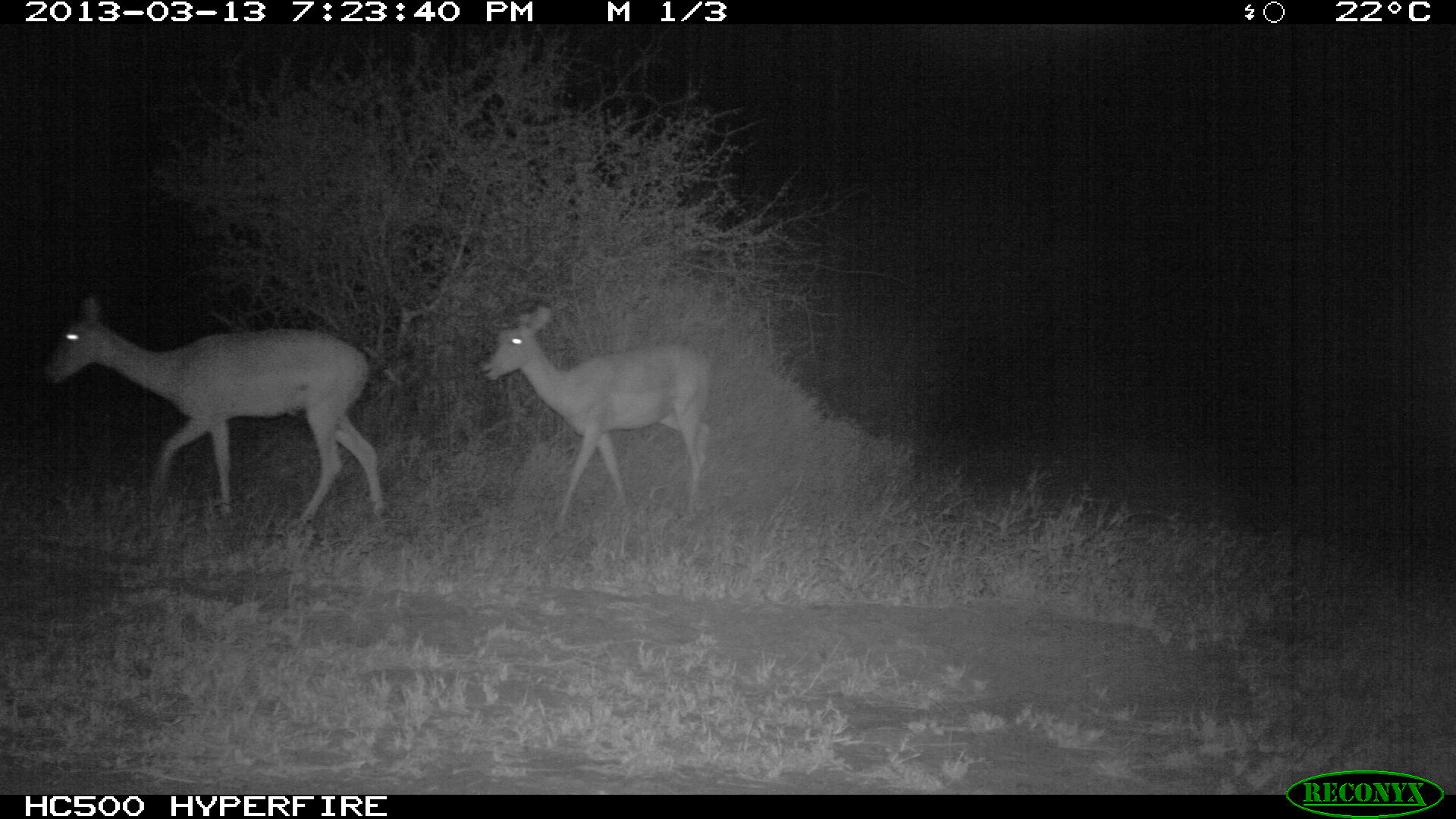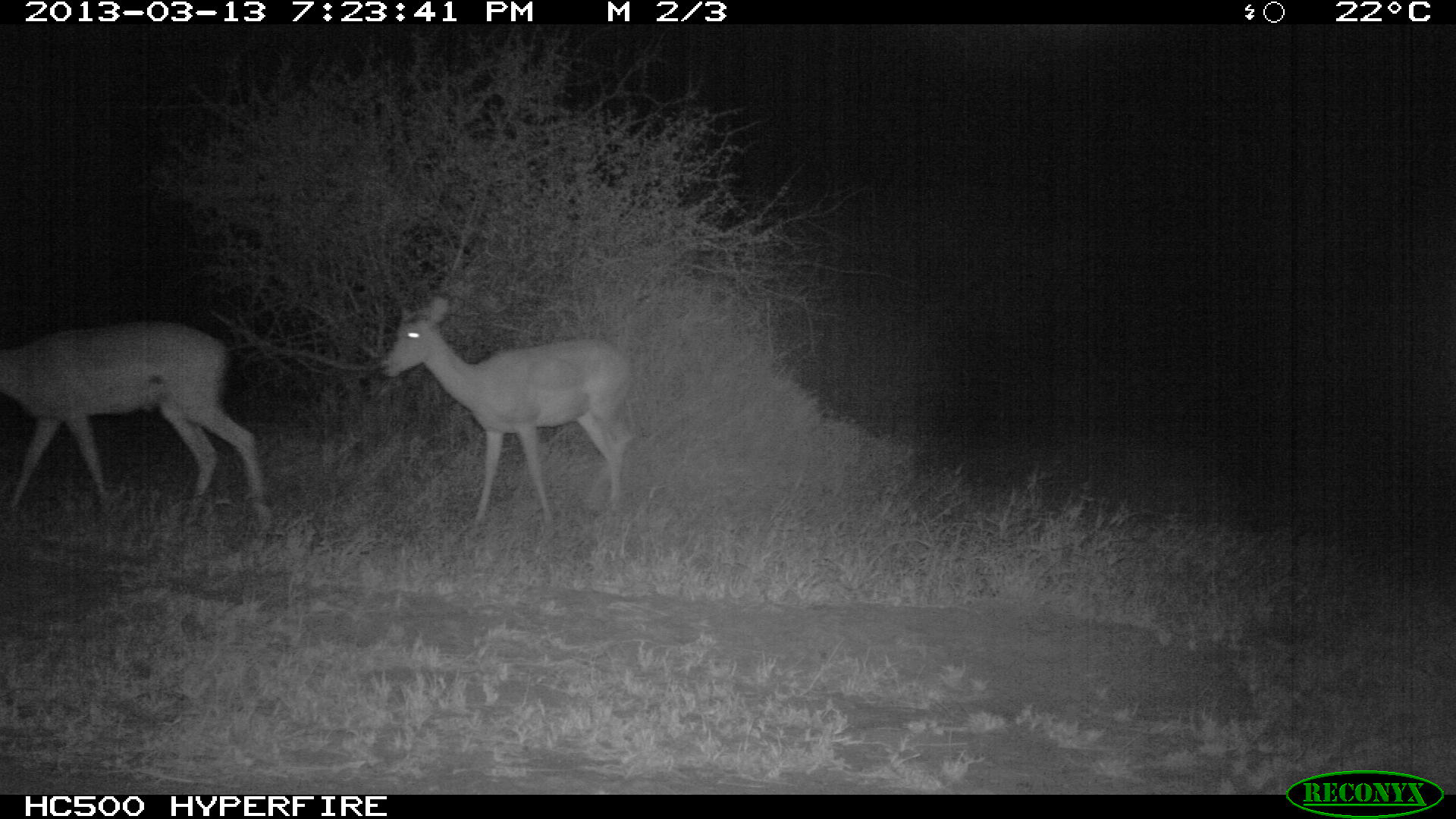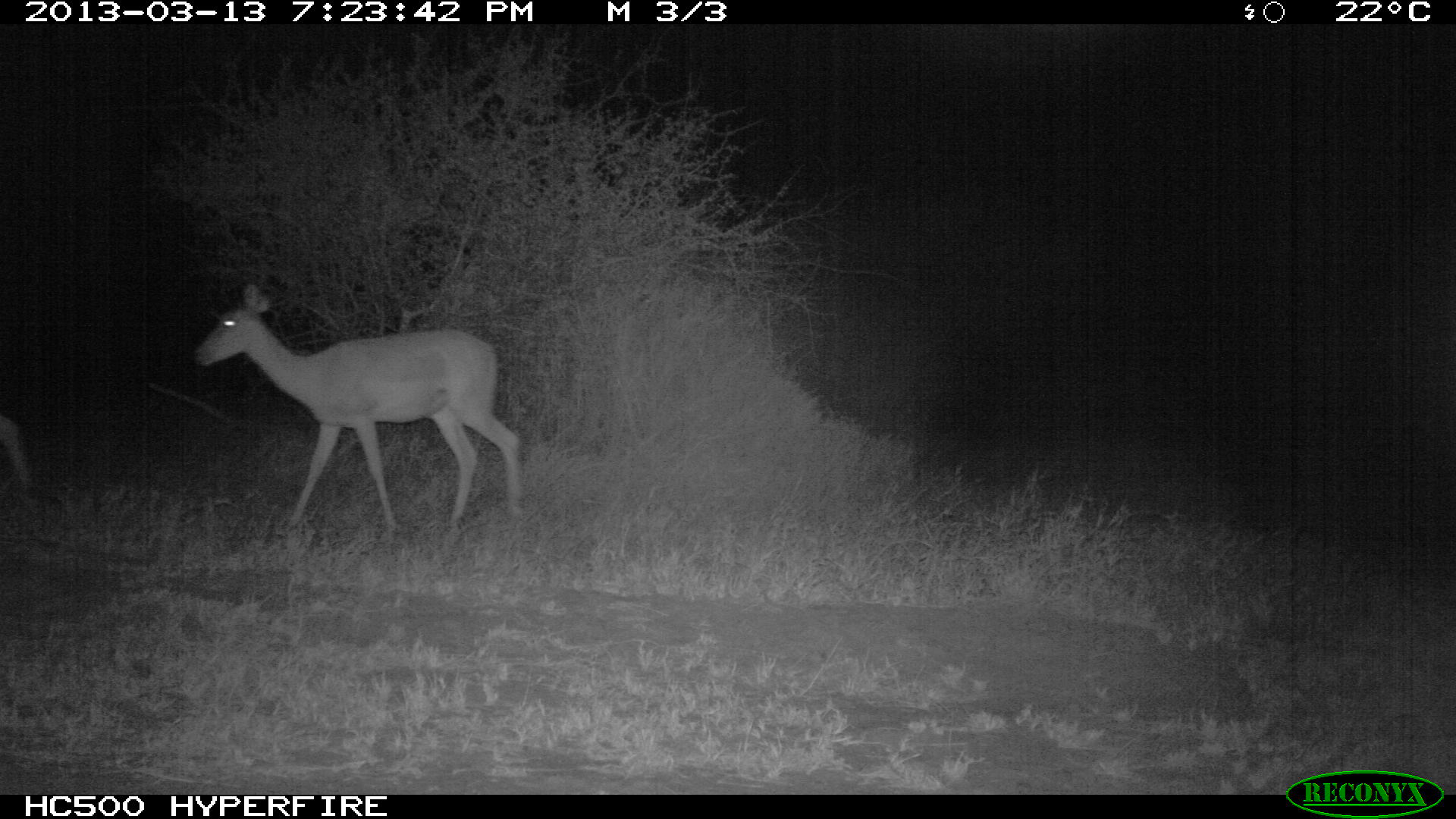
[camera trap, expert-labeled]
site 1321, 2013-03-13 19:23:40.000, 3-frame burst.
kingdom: Animalia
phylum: Chordata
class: Mammalia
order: Artiodactyla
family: Bovidae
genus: Aepyceros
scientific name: Aepyceros melampus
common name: impala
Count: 2.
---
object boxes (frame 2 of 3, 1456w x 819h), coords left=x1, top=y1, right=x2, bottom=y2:
aepyceros melampus: left=380, top=297, right=632, bottom=525; left=2, top=321, right=272, bottom=531